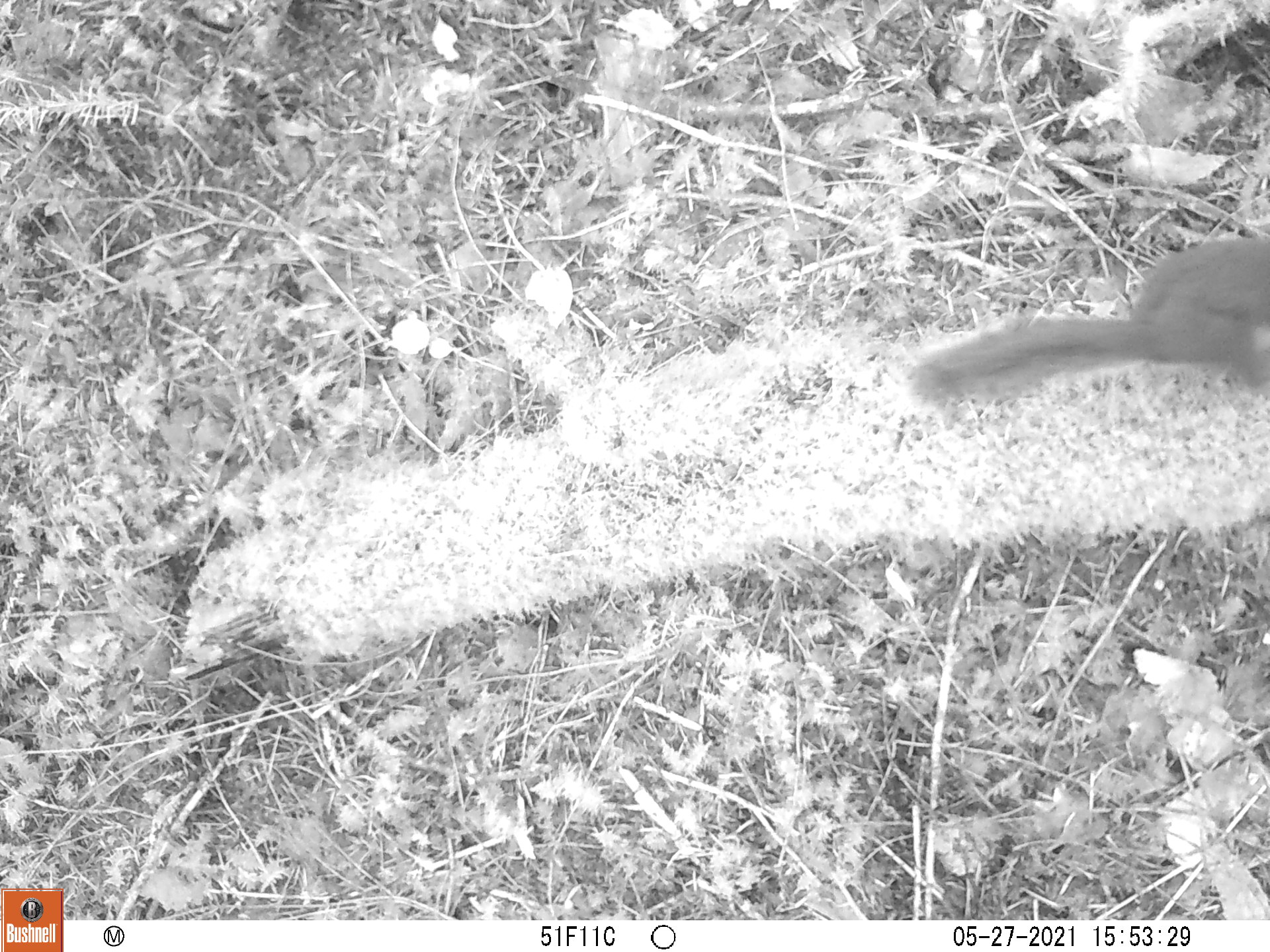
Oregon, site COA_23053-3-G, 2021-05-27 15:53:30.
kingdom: Animalia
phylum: Chordata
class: Mammalia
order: Rodentia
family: Sciuridae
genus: Tamiasciurus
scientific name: Tamiasciurus douglasii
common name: douglas squirrel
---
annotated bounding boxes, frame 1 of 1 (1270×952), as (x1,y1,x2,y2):
douglas squirrel: (897,224,1264,415)